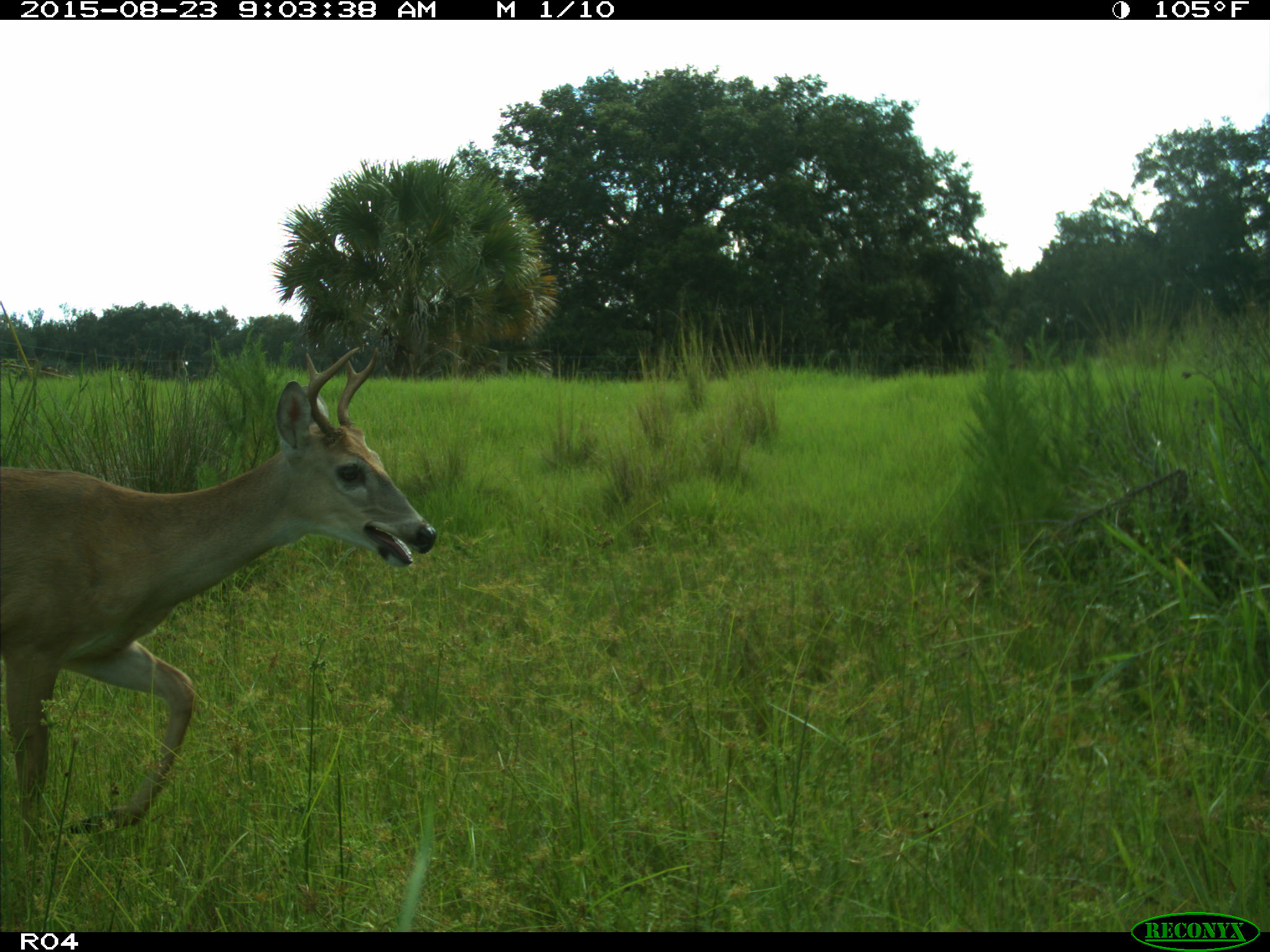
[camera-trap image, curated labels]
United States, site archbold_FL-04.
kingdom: Animalia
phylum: Chordata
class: Mammalia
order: Artiodactyla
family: Cervidae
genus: Odocoileus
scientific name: Odocoileus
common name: deer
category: unidentified deer